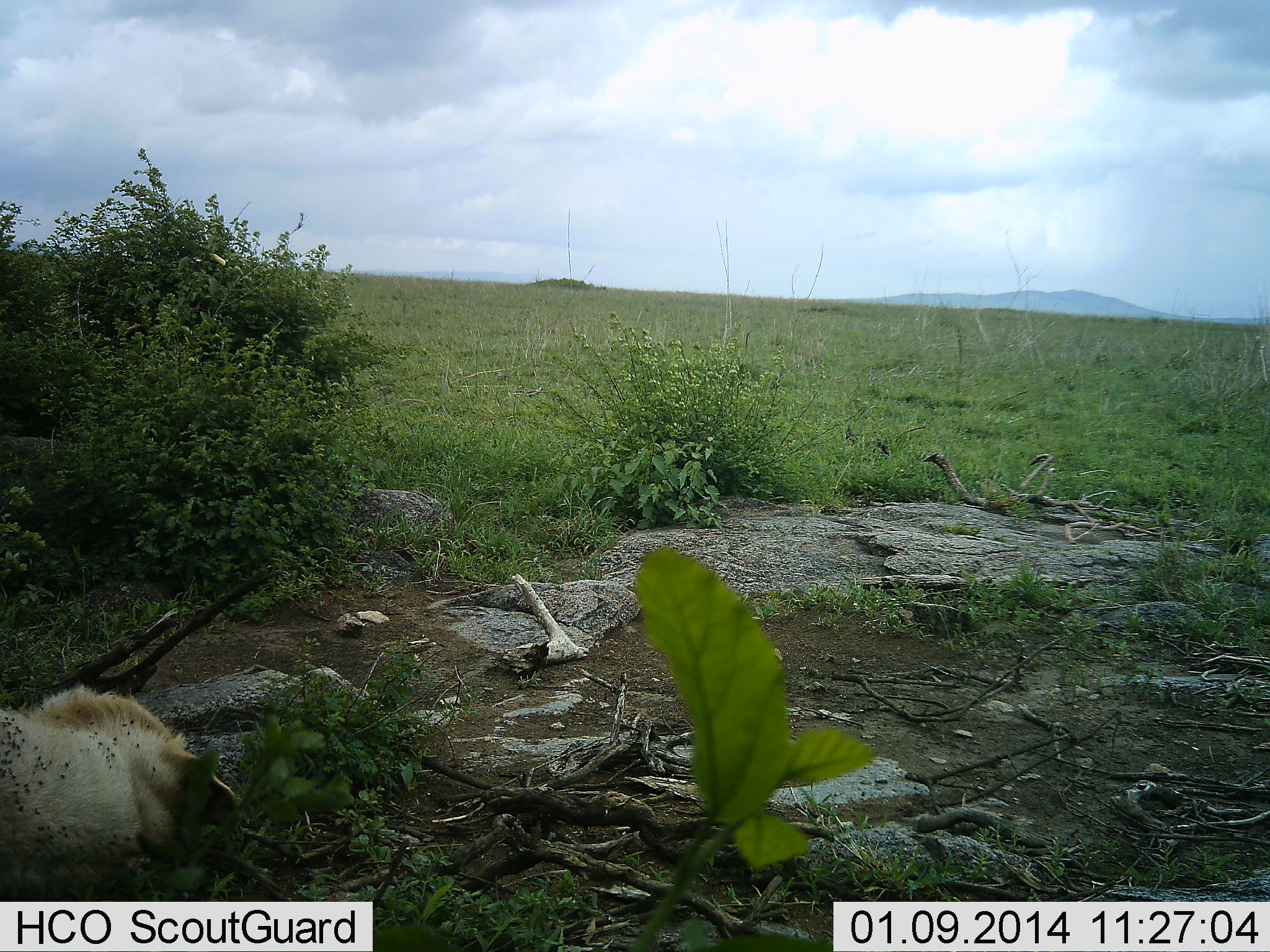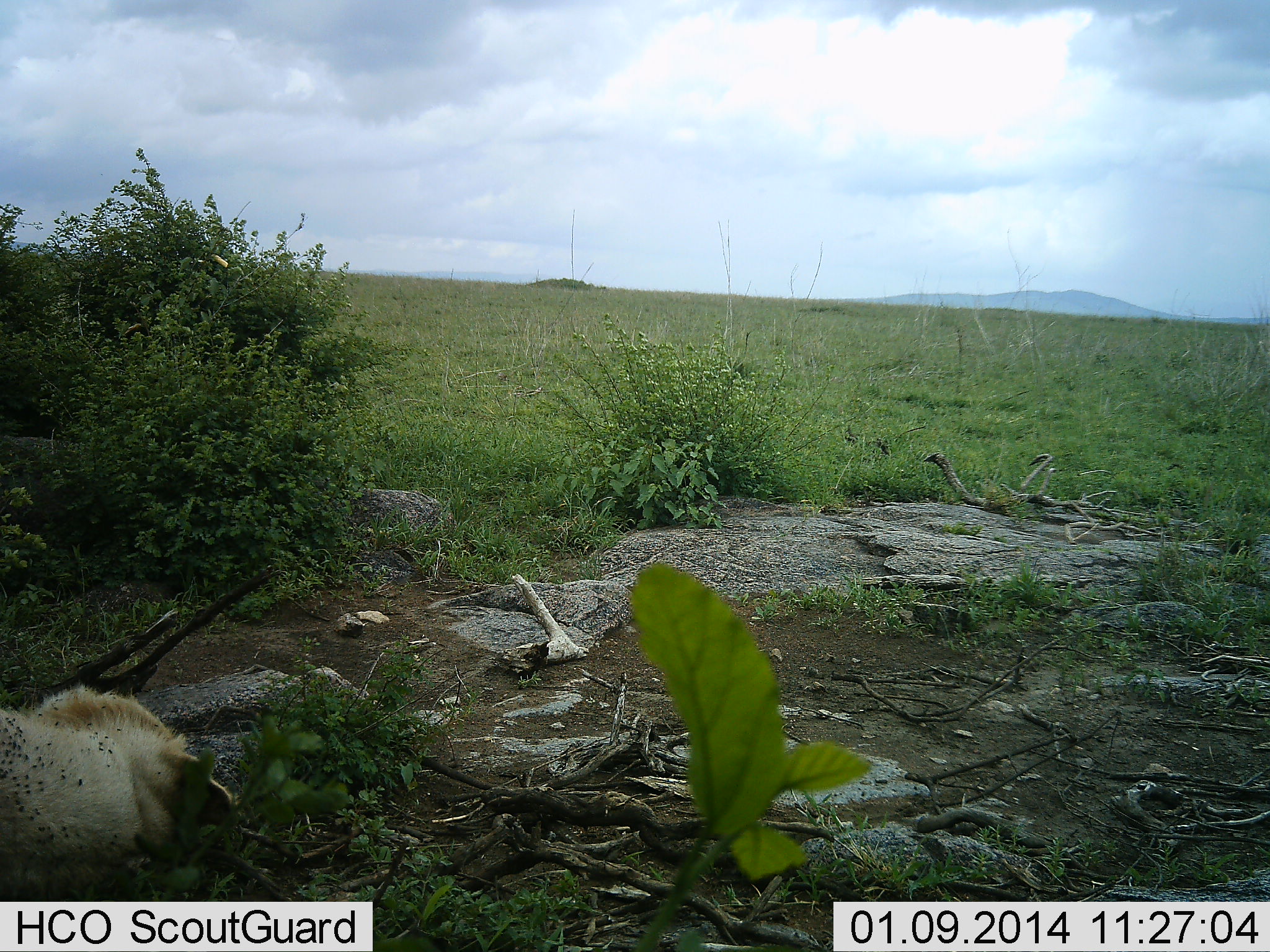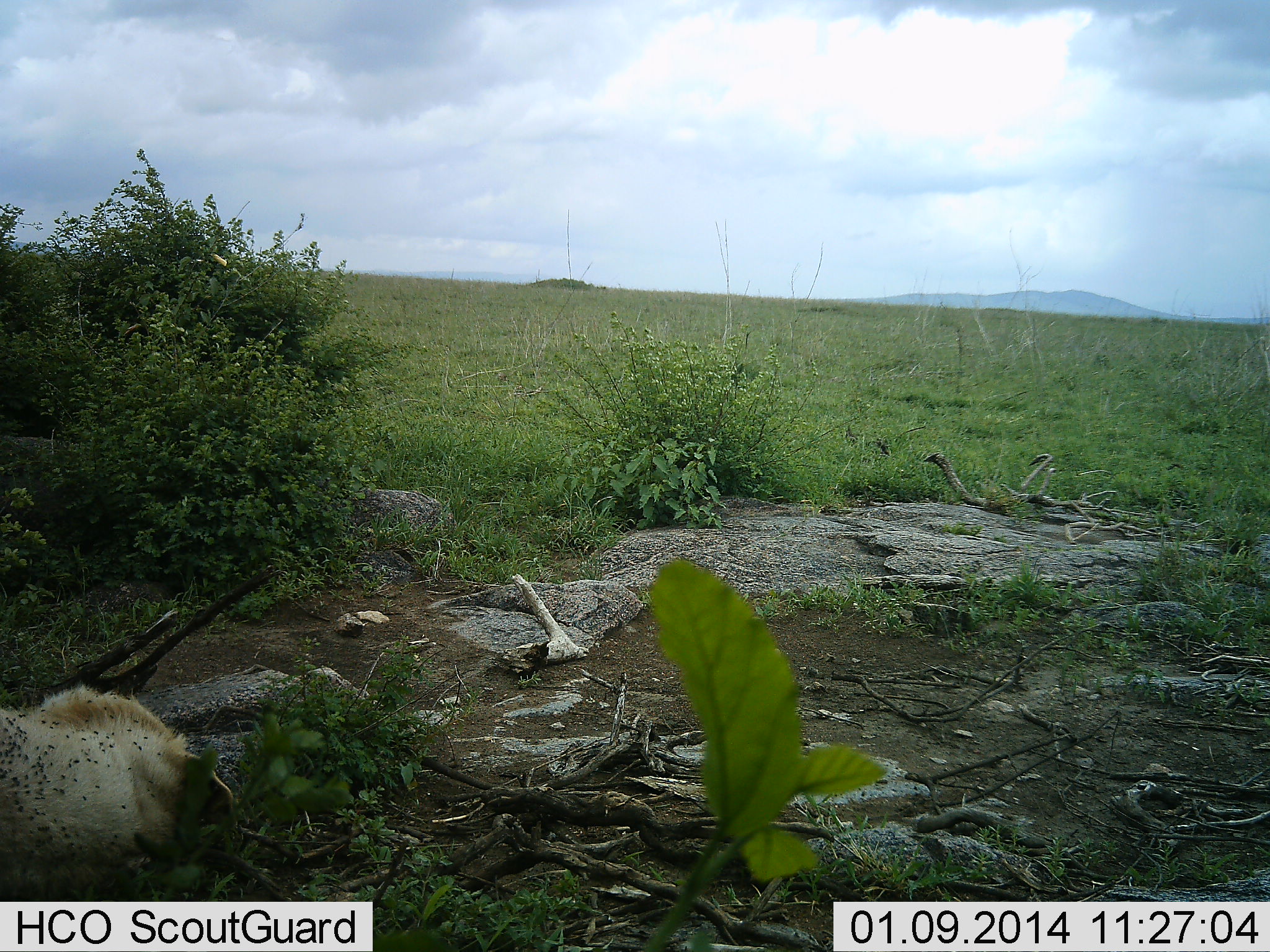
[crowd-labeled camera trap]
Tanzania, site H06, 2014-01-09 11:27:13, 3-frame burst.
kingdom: Animalia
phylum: Chordata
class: Mammalia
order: Carnivora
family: Felidae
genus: Panthera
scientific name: Panthera leo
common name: lion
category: lionfemale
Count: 1.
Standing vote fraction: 0%.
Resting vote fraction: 100%.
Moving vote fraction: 0%.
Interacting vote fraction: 0%.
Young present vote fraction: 0%.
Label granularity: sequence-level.